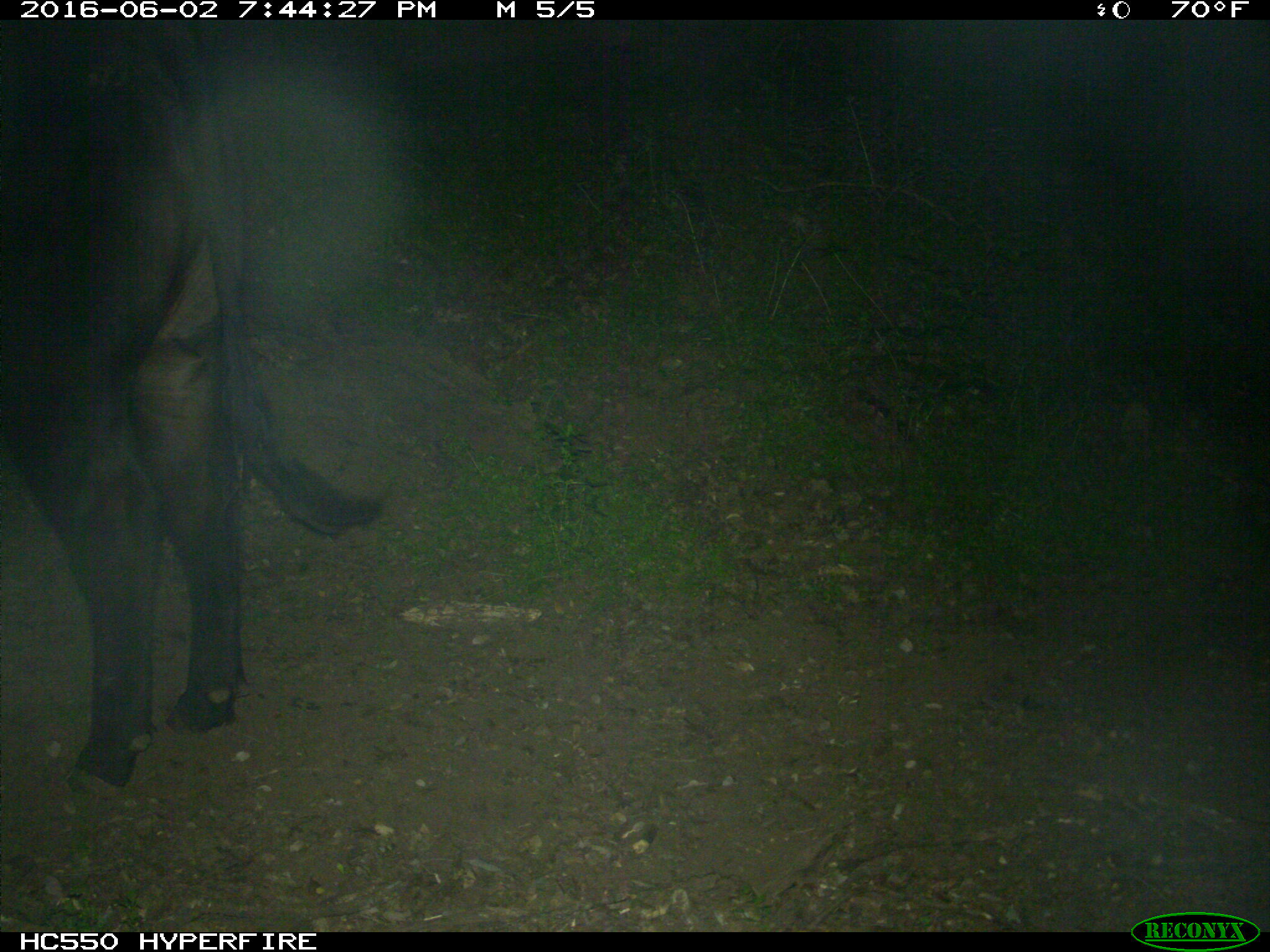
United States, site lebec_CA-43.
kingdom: Animalia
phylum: Chordata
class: Mammalia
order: Artiodactyla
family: Bovidae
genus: Bos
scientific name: Bos taurus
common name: domestic cow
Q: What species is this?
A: Bos taurus (domestic cow).